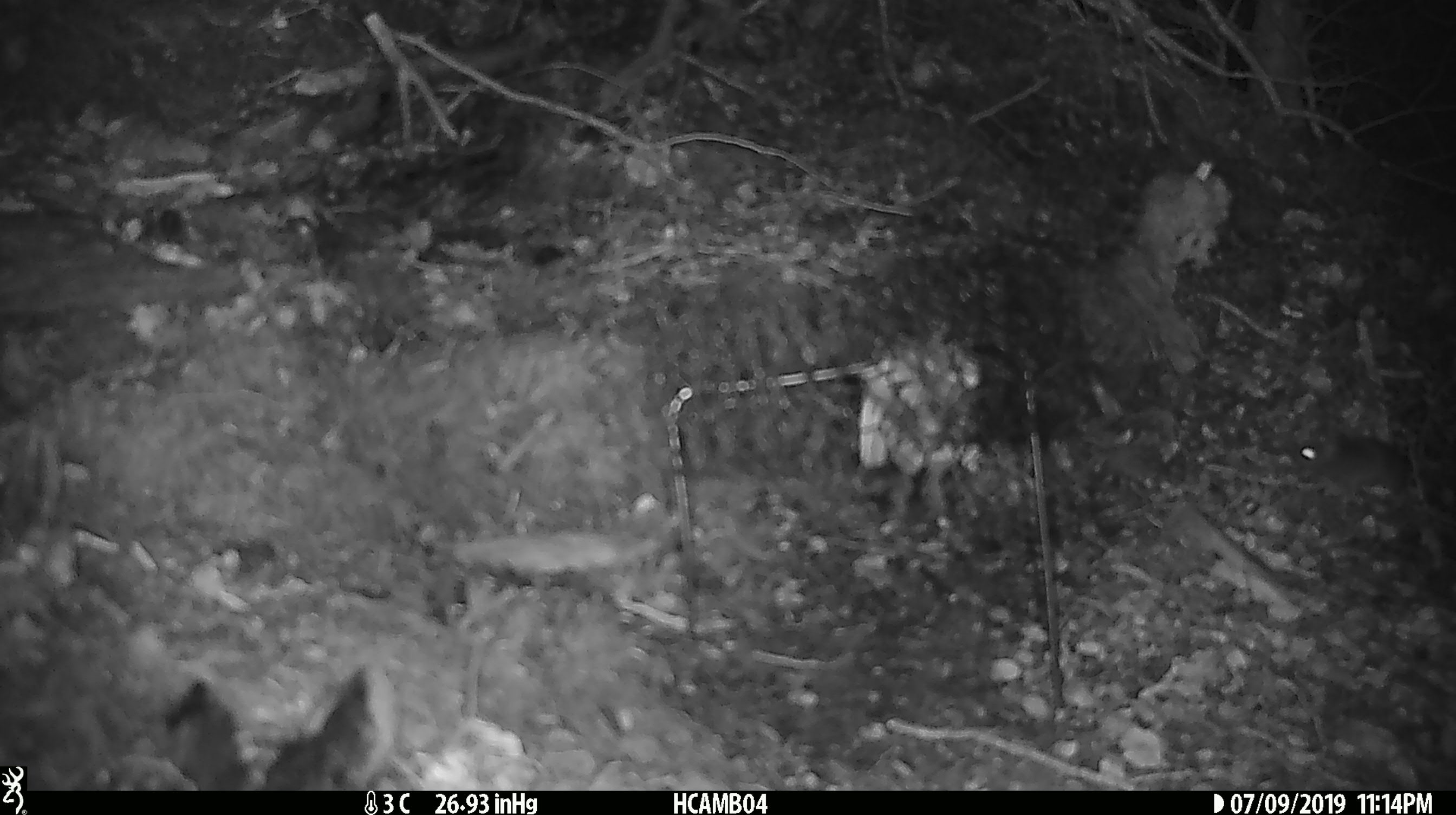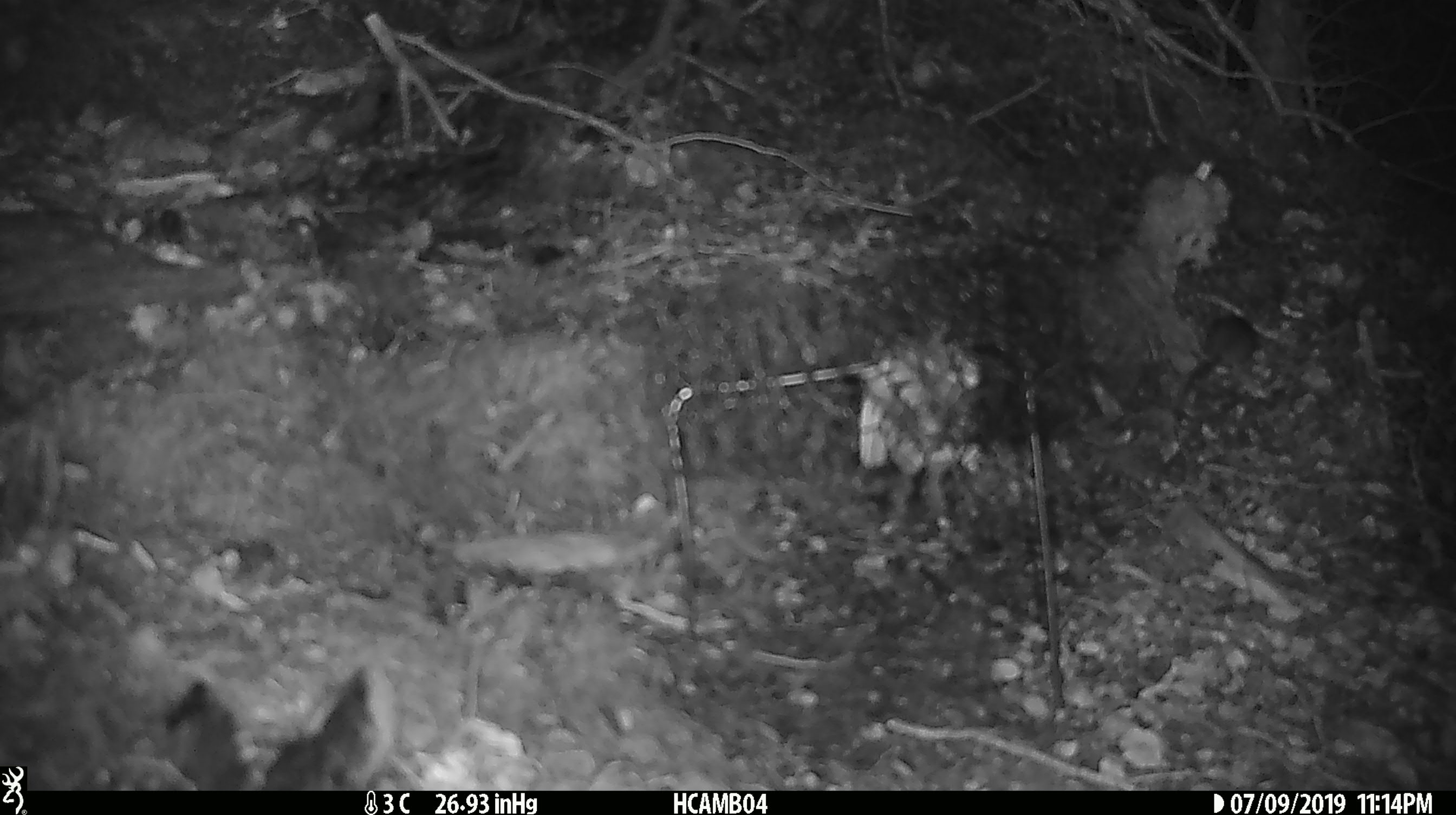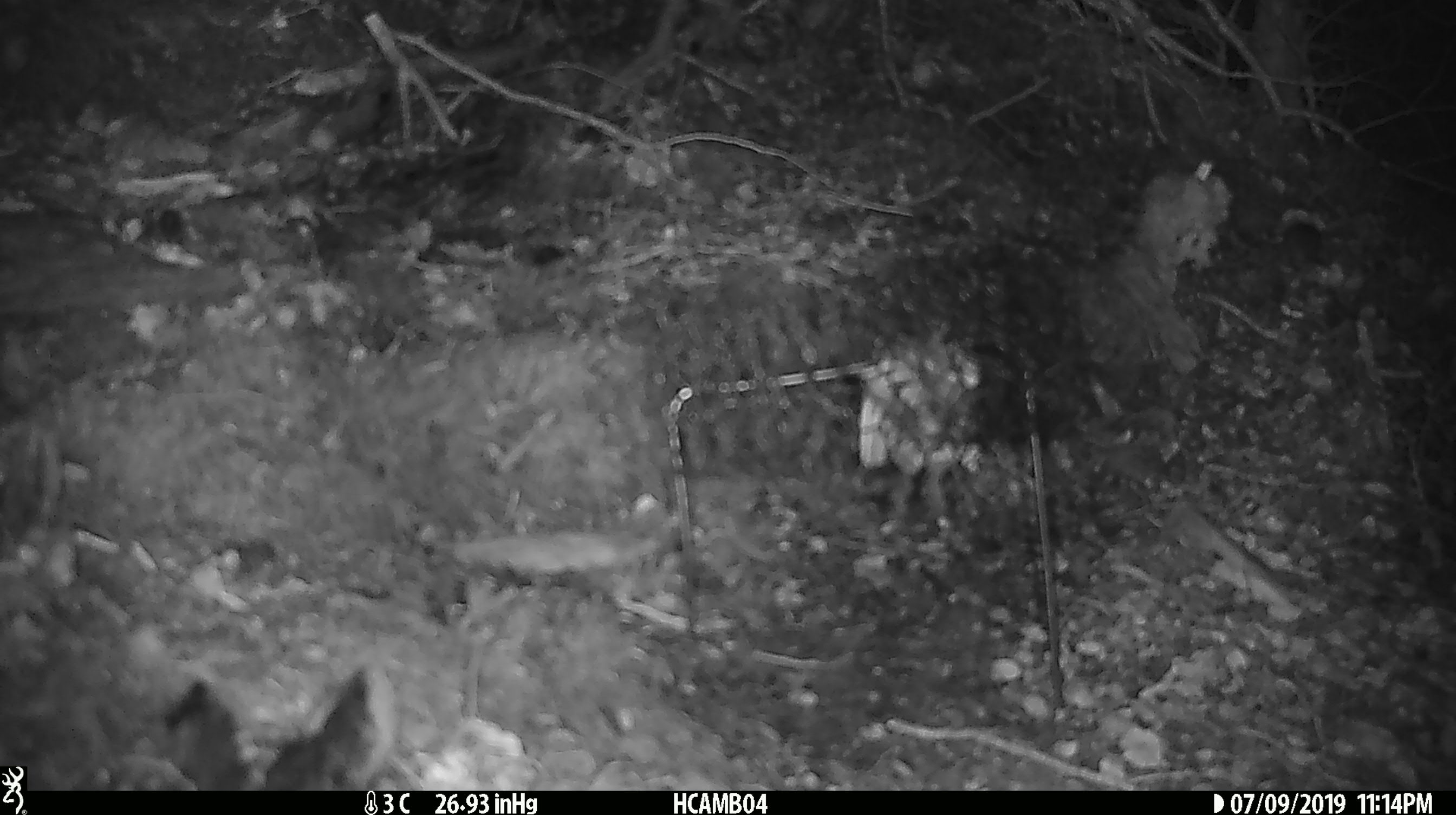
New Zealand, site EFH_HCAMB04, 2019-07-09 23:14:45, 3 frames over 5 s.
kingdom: Animalia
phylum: Chordata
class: Mammalia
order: Rodentia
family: Muridae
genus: Mus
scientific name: Mus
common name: mouse